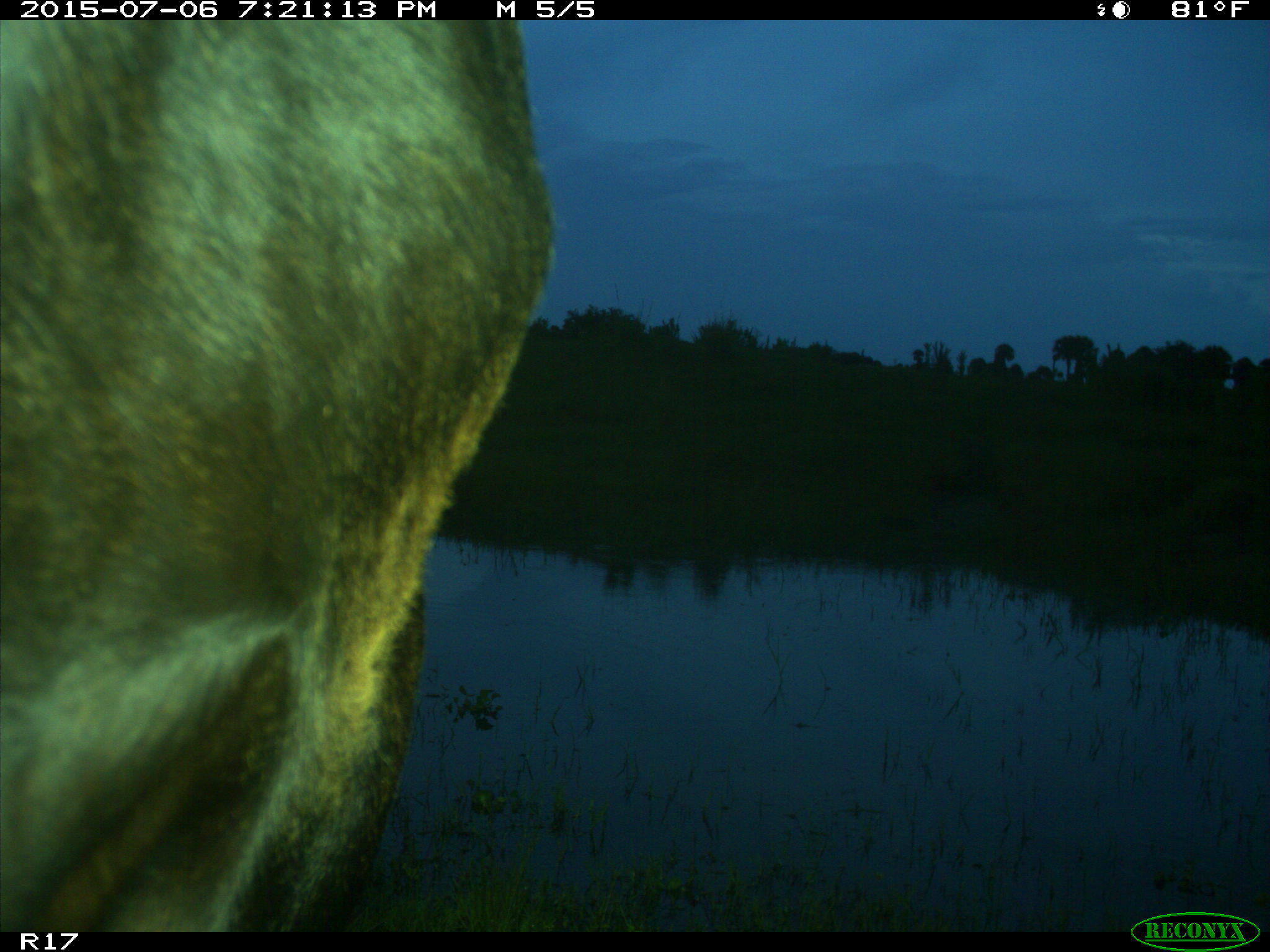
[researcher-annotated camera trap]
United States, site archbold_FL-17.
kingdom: Animalia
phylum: Chordata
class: Mammalia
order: Artiodactyla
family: Bovidae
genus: Bos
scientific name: Bos taurus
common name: domestic cow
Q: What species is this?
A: Bos taurus (domestic cow).